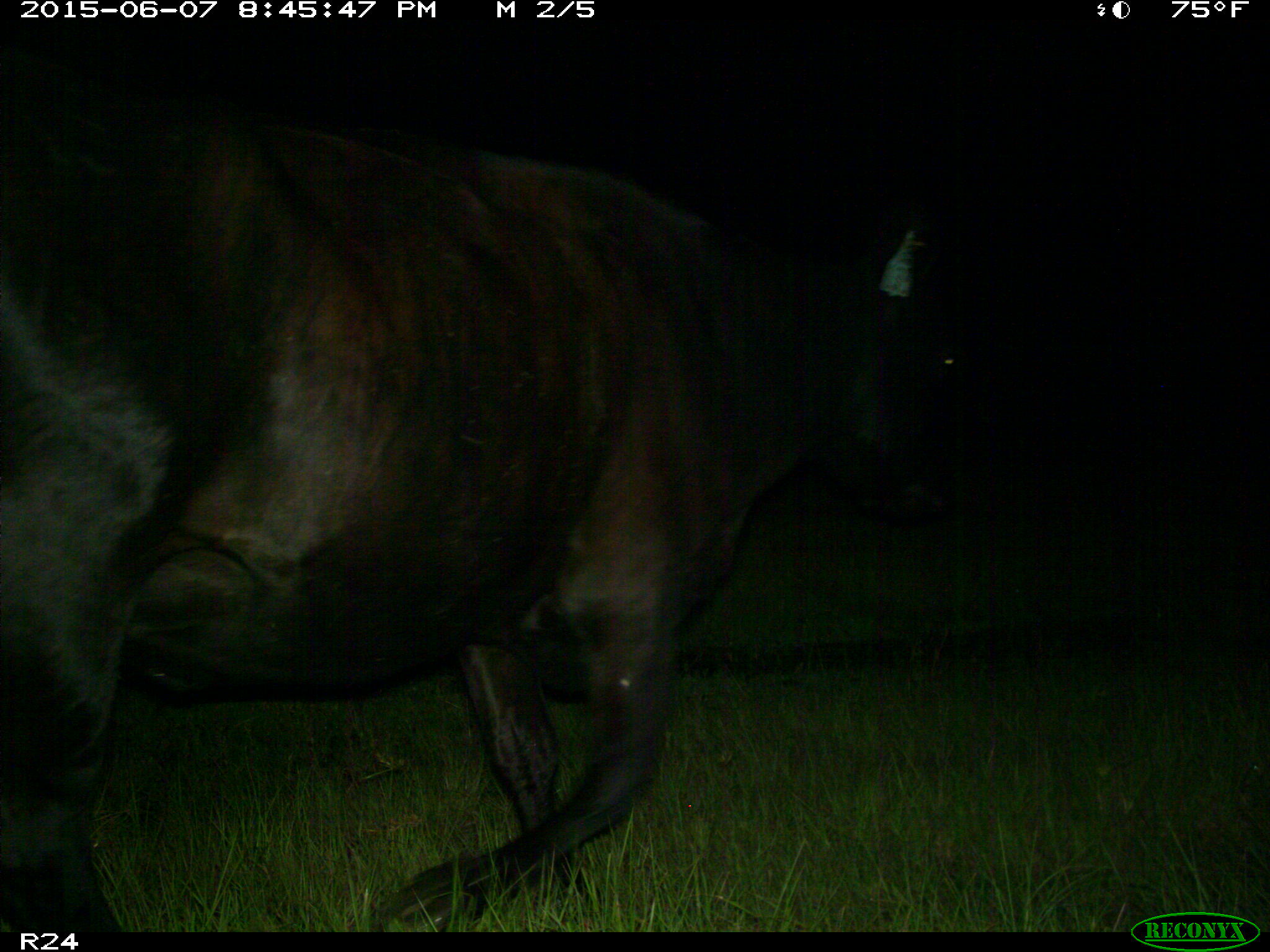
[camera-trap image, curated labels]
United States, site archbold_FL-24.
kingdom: Animalia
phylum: Chordata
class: Mammalia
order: Artiodactyla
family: Bovidae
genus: Bos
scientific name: Bos taurus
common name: domestic cow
Bos taurus (domestic cow).